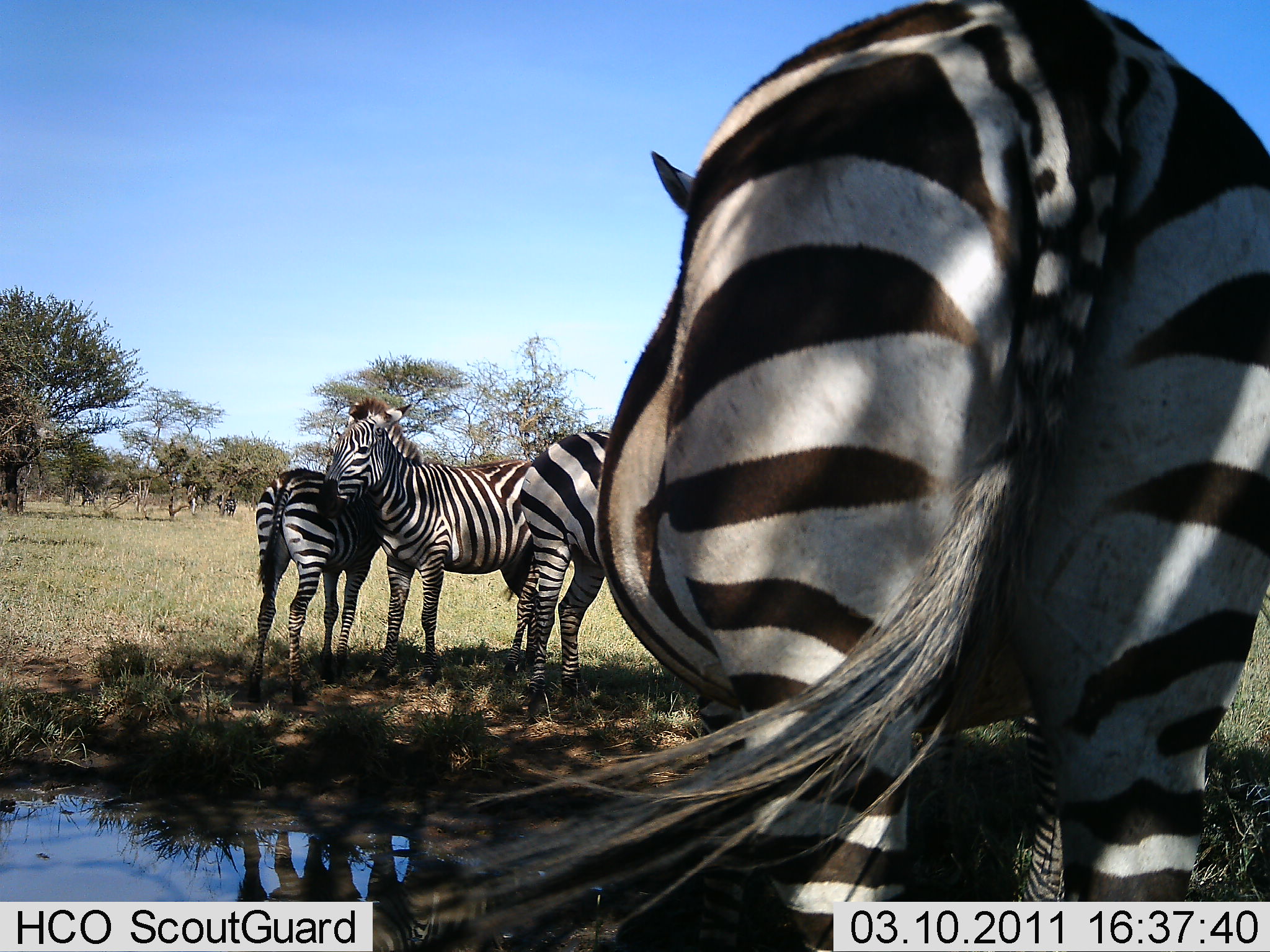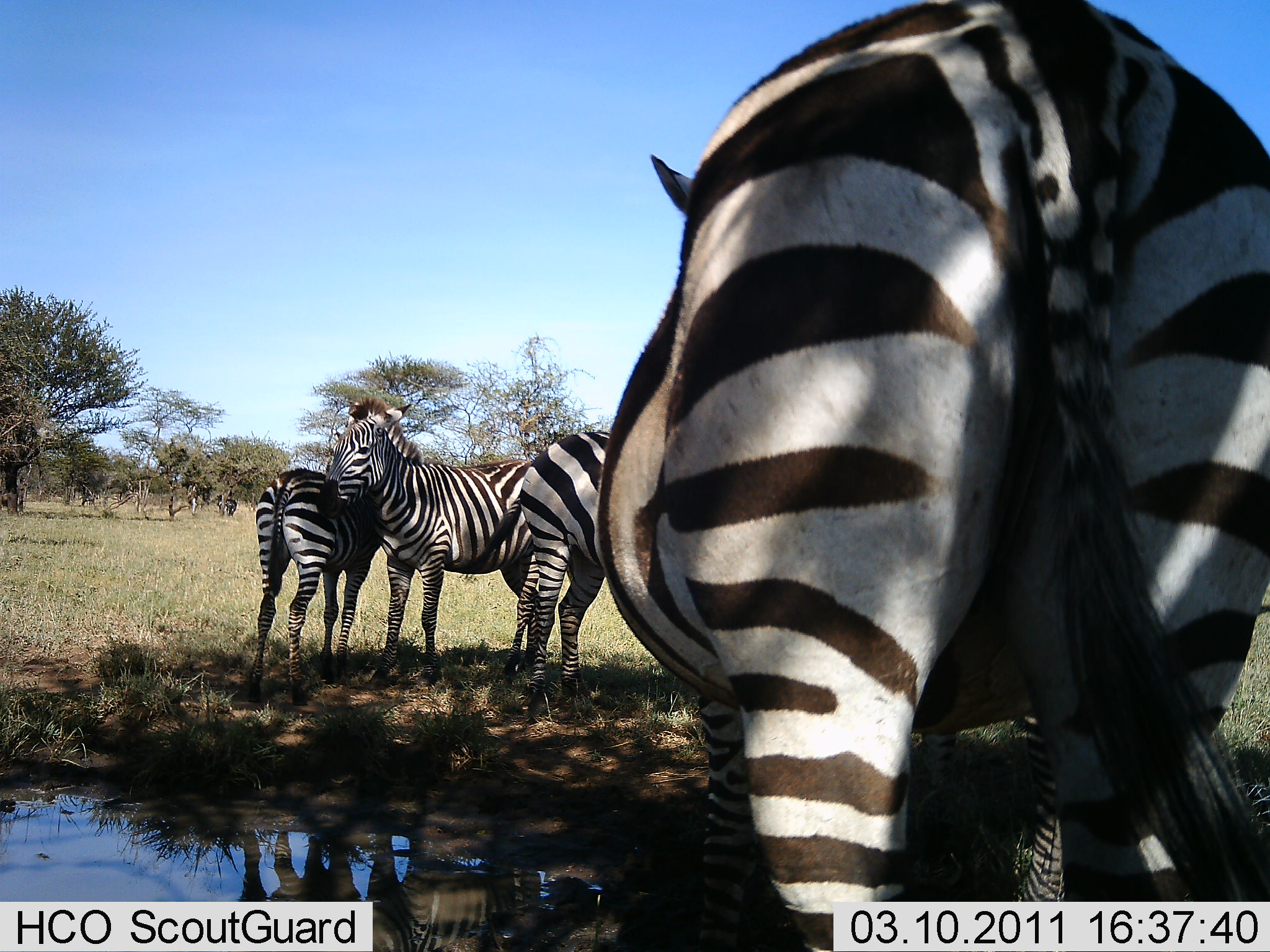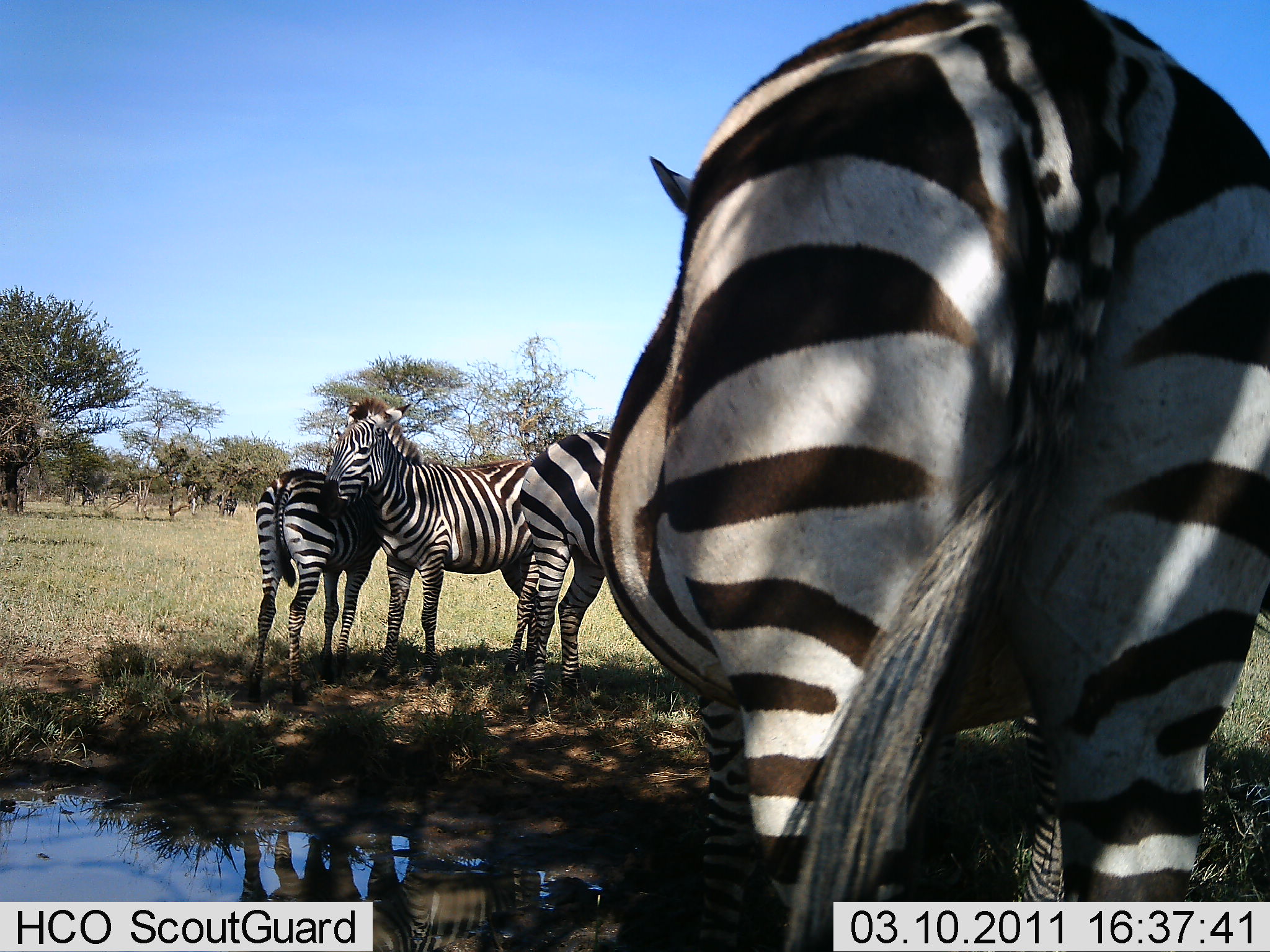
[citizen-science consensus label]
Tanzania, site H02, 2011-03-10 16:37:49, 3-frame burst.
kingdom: Animalia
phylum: Chordata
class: Mammalia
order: Perissodactyla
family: Equidae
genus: Equus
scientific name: Equus quagga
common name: plains zebra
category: zebra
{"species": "zebra (plains zebra) (Equus quagga)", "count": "4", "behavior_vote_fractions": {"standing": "70%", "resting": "30%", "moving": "0%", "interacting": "0%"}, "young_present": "0%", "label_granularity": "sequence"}